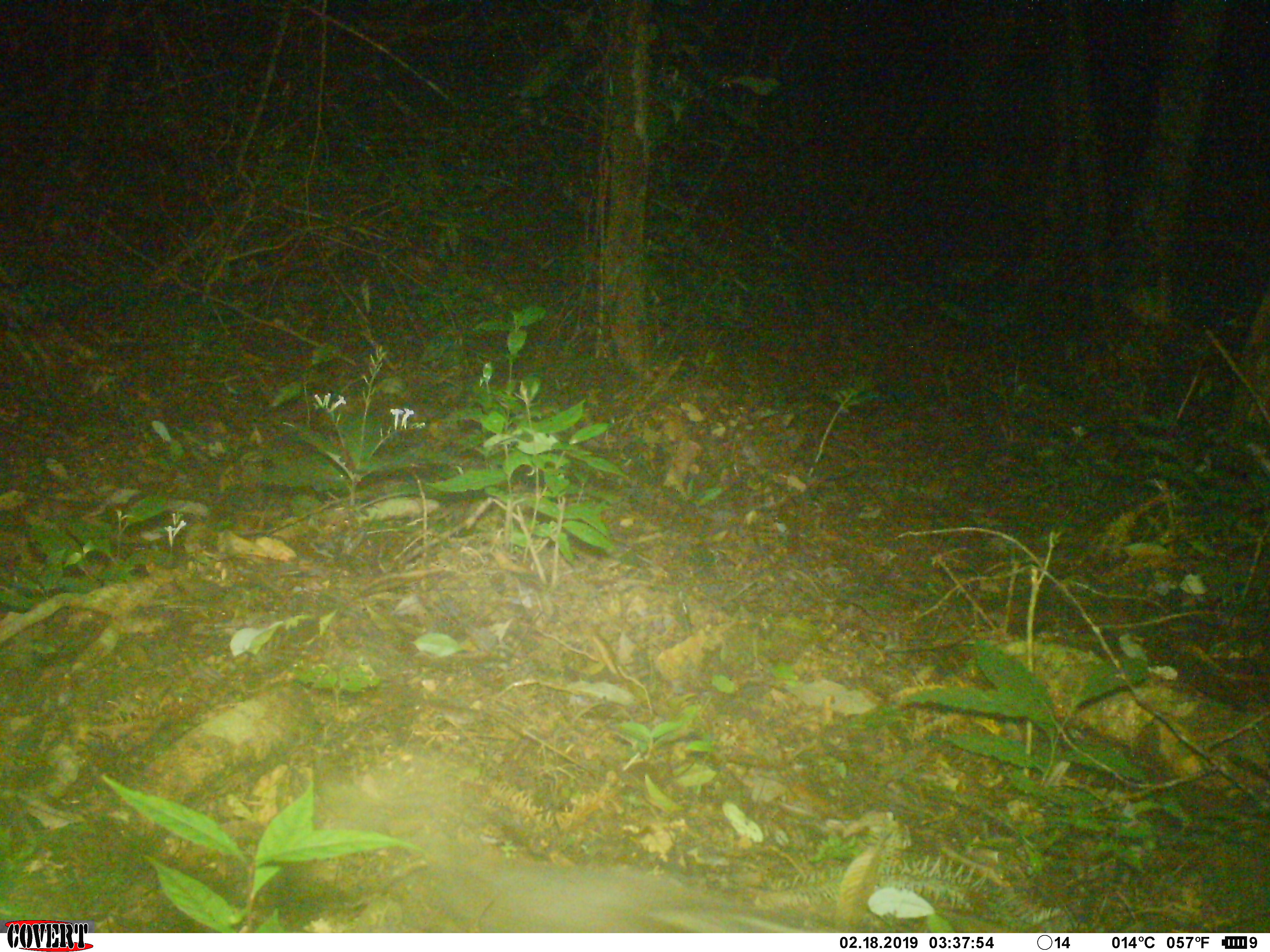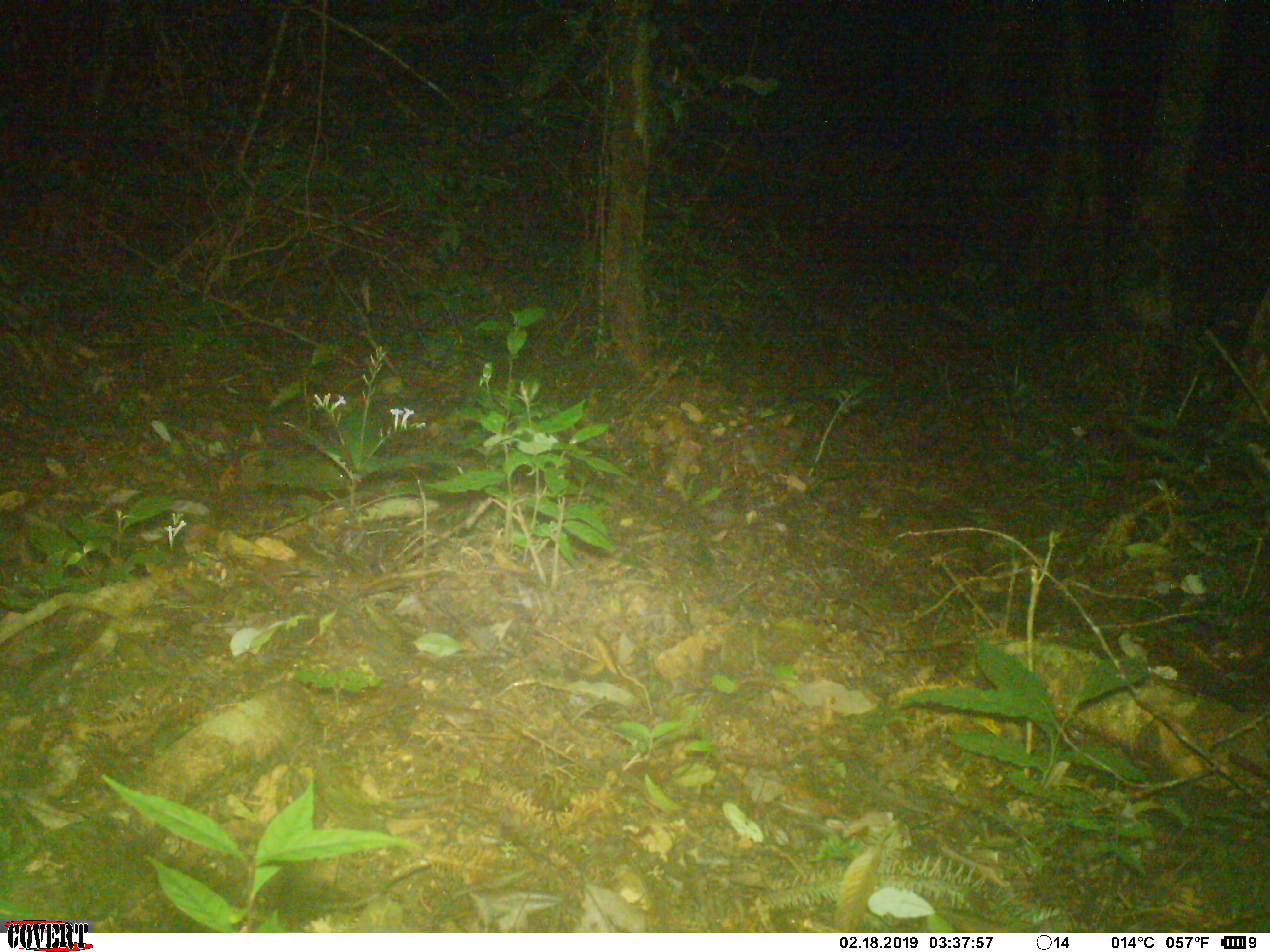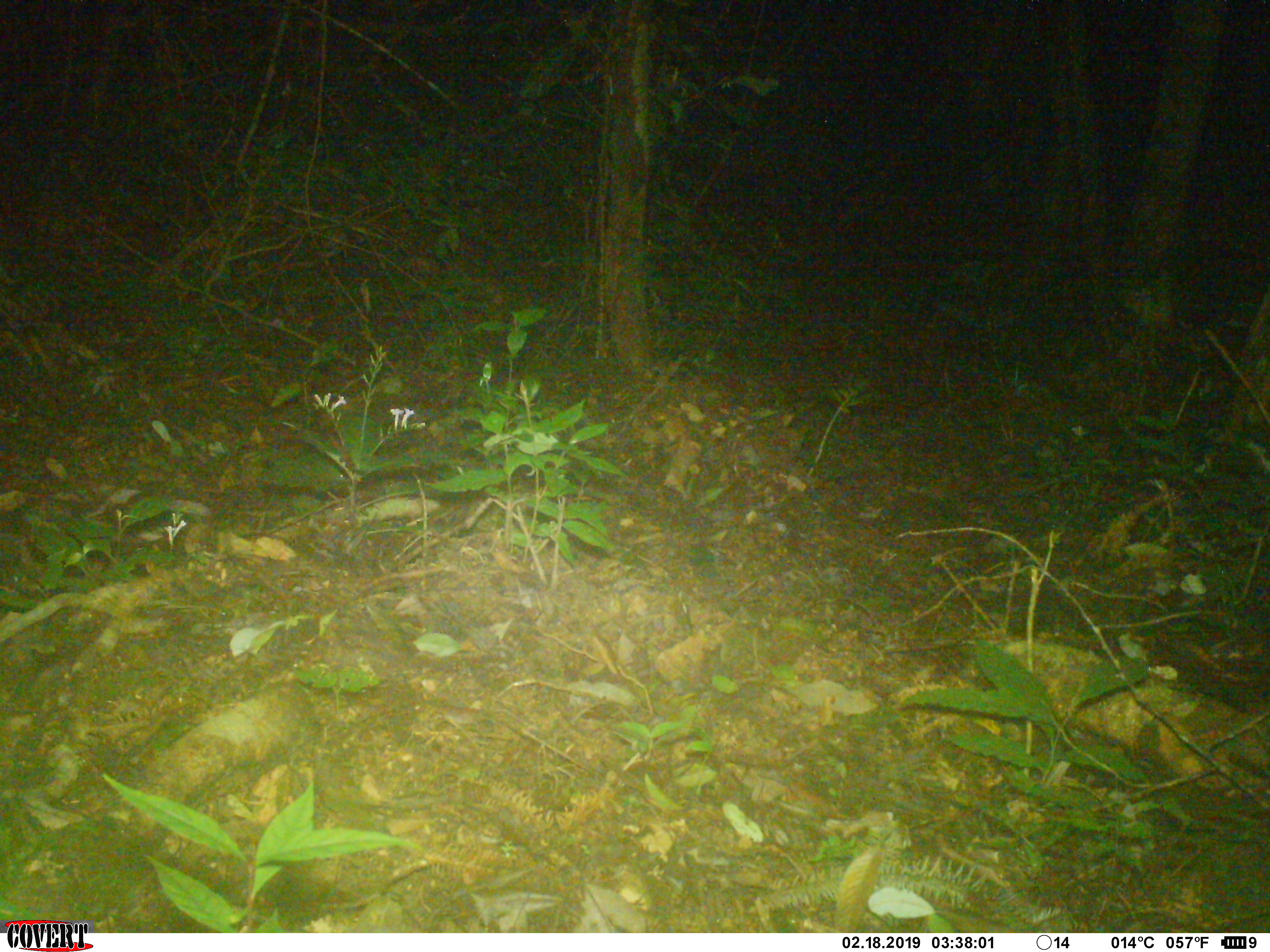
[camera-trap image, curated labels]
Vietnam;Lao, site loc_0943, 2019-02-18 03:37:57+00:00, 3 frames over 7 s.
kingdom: Animalia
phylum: Chordata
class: Mammalia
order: Carnivora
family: Mustelidae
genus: Melogale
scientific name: Melogale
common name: ferret badger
Ferret badger (Melogale). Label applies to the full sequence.